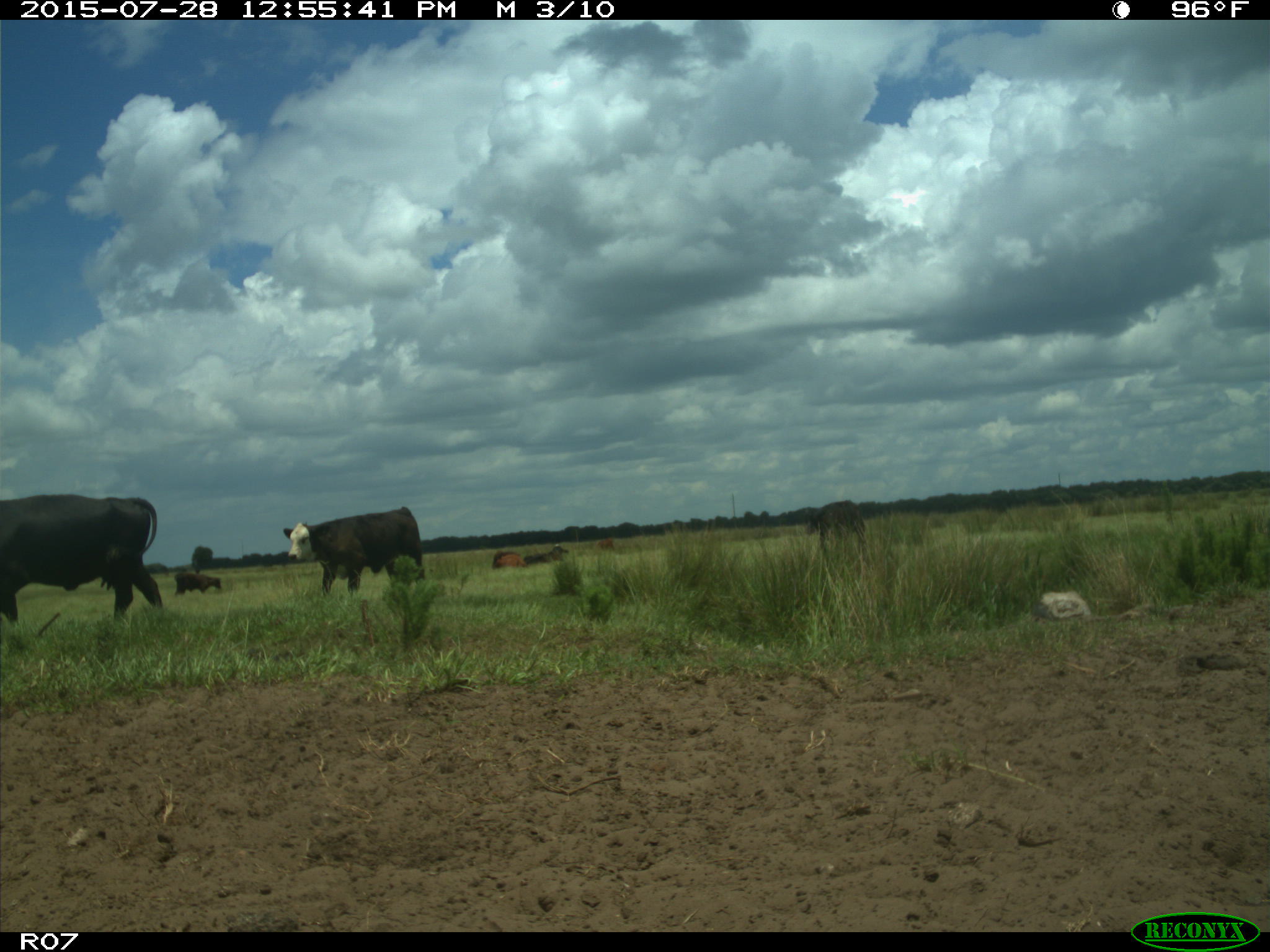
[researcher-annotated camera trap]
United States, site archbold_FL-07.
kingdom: Animalia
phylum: Chordata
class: Mammalia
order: Artiodactyla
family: Bovidae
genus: Bos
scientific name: Bos taurus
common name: domestic cow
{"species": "Bos taurus (domestic cow)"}